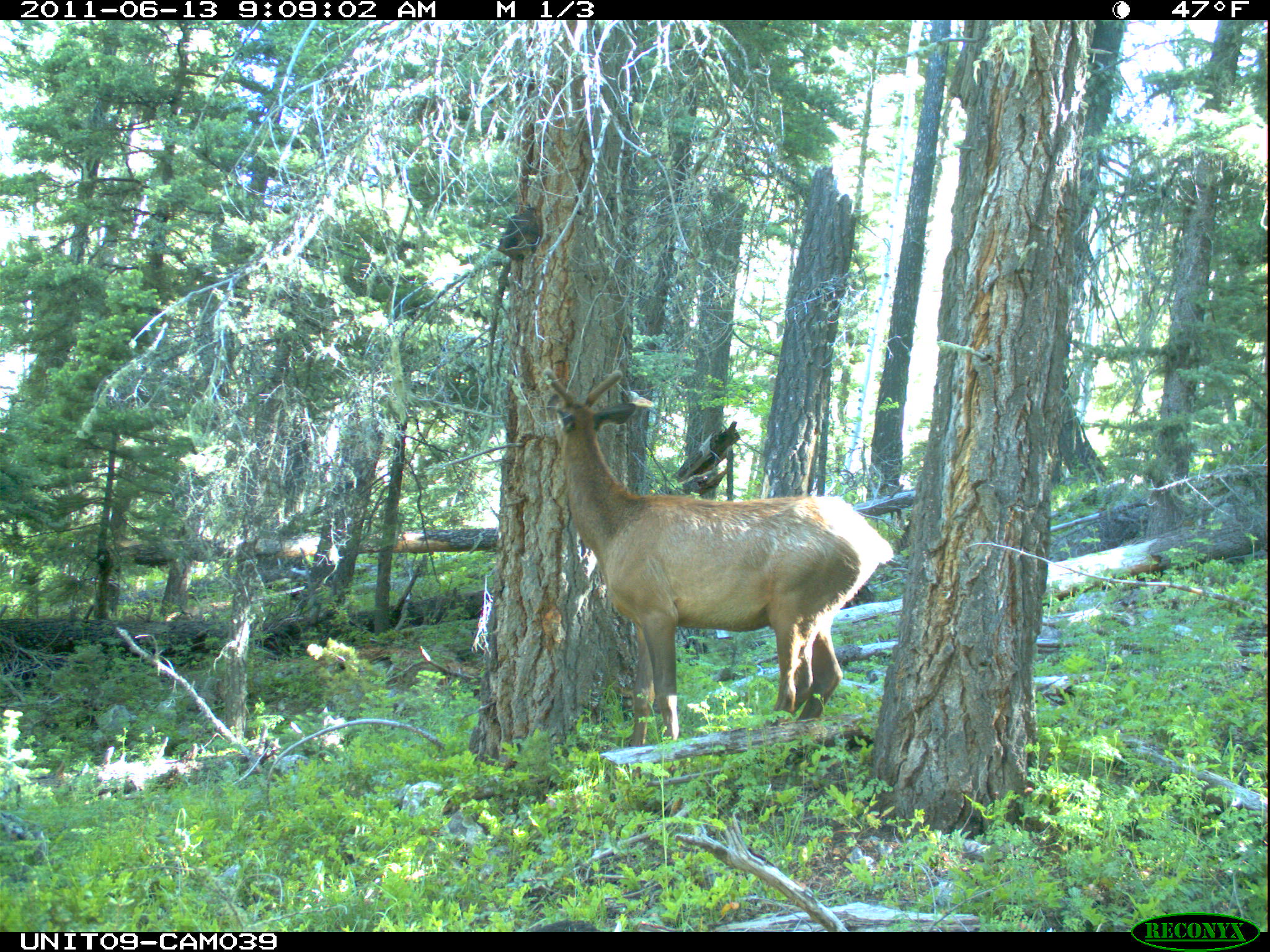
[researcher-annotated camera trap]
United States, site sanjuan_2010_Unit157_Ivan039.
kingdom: Animalia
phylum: Chordata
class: Mammalia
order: Artiodactyla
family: Cervidae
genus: Cervus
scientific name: Cervus elaphus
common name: red deer